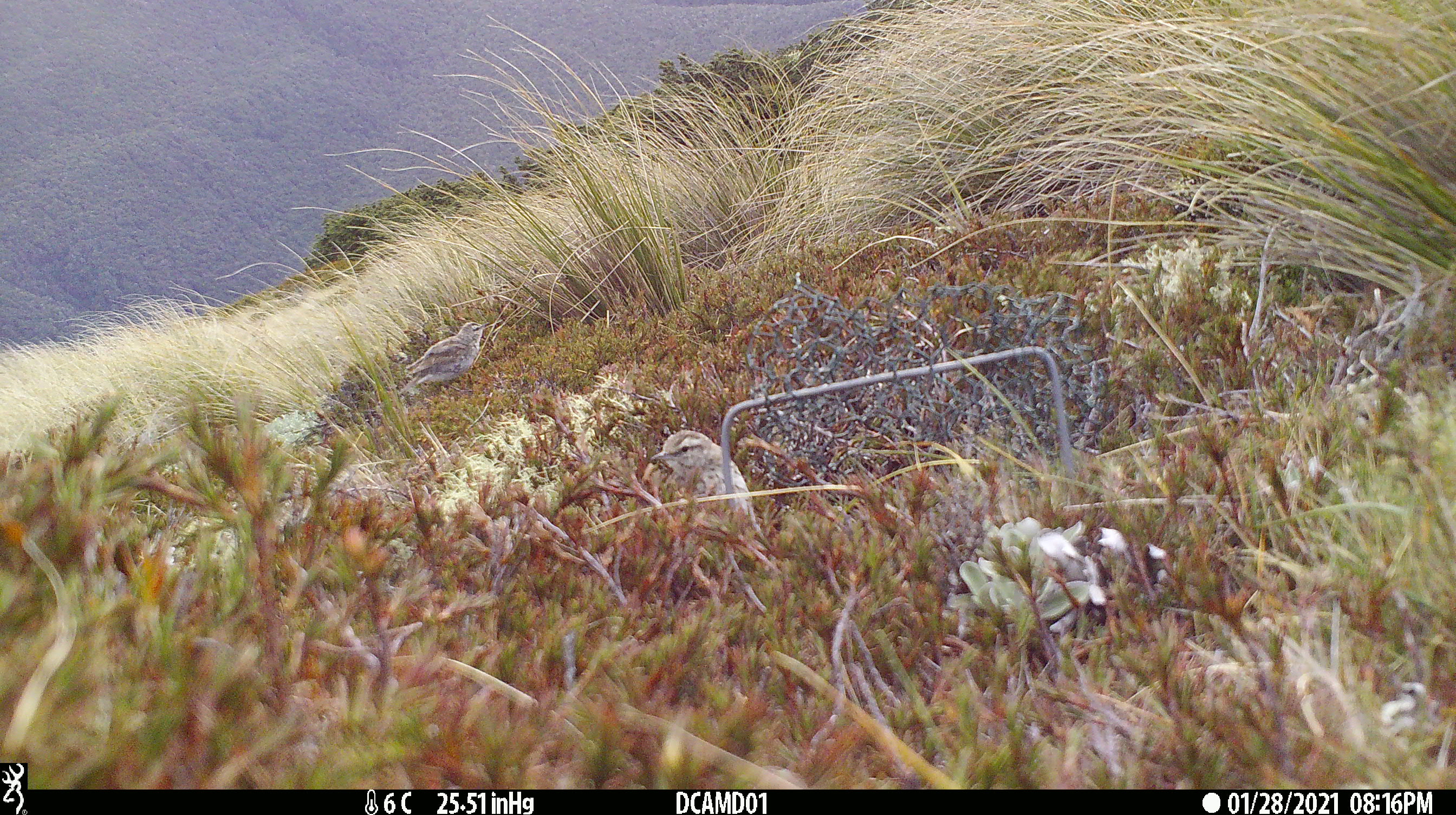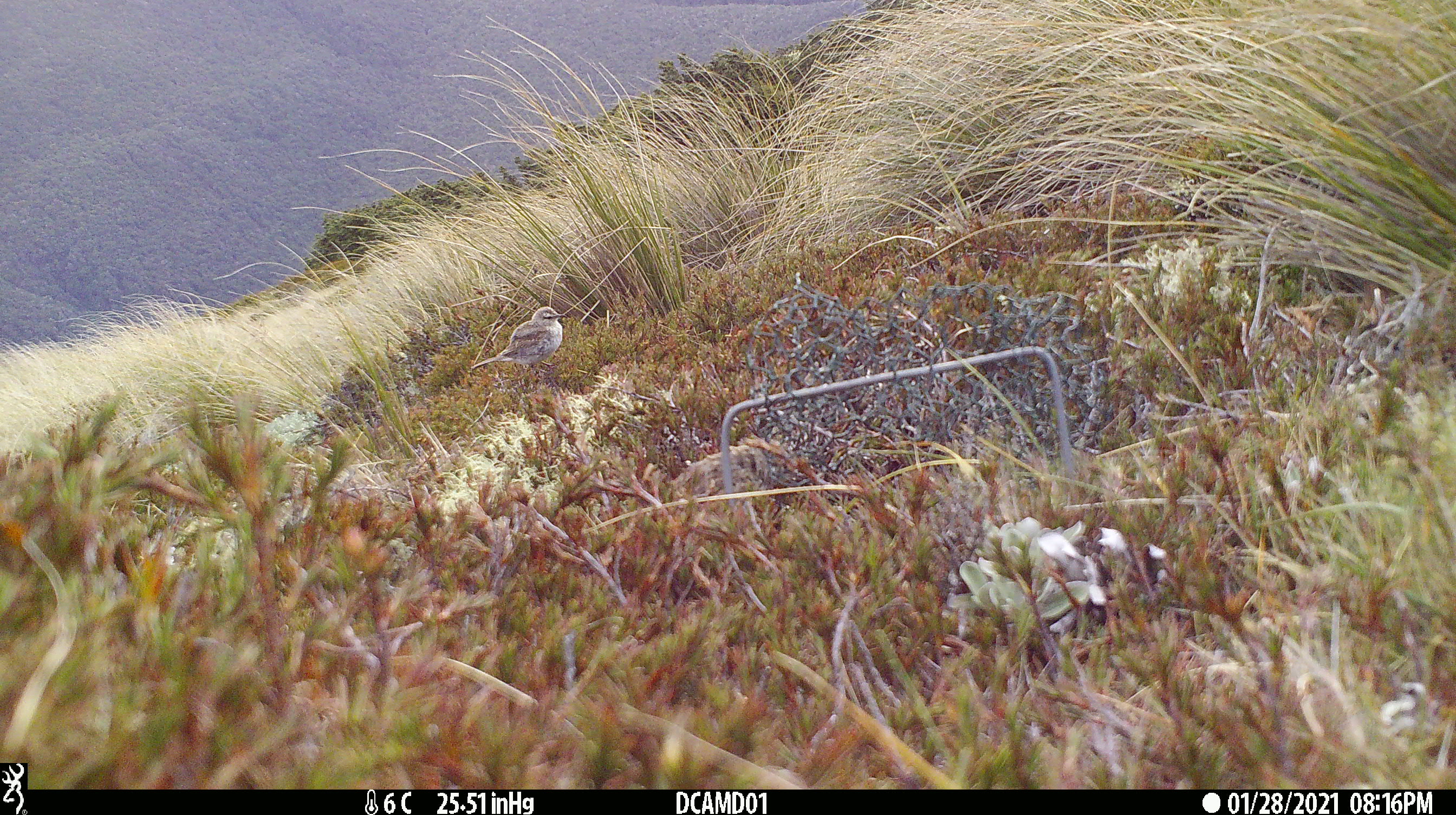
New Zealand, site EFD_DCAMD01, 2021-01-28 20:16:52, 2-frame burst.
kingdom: Animalia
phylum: Chordata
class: Aves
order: Passeriformes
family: Motacillidae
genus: Anthus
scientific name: Anthus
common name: pipit